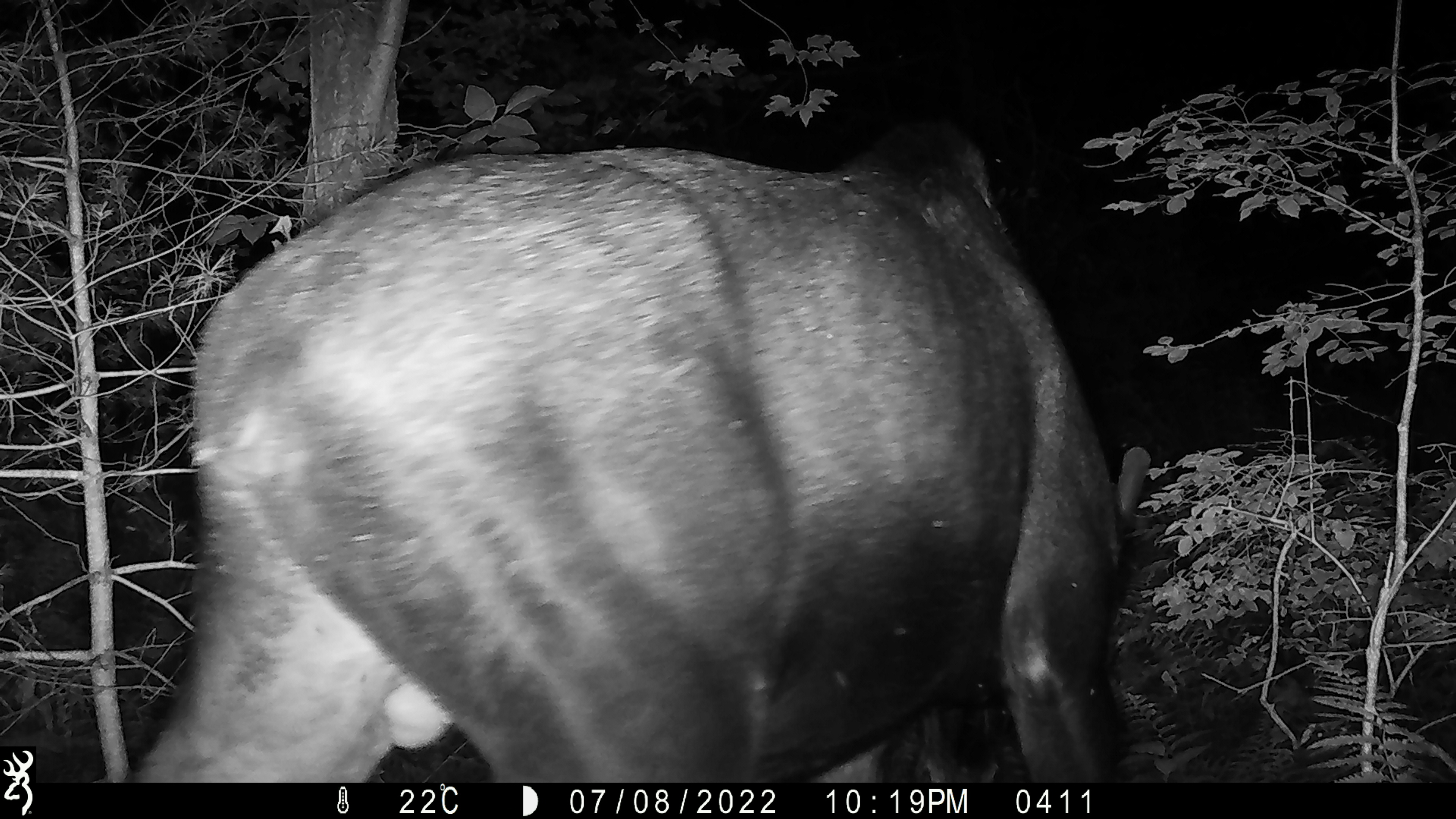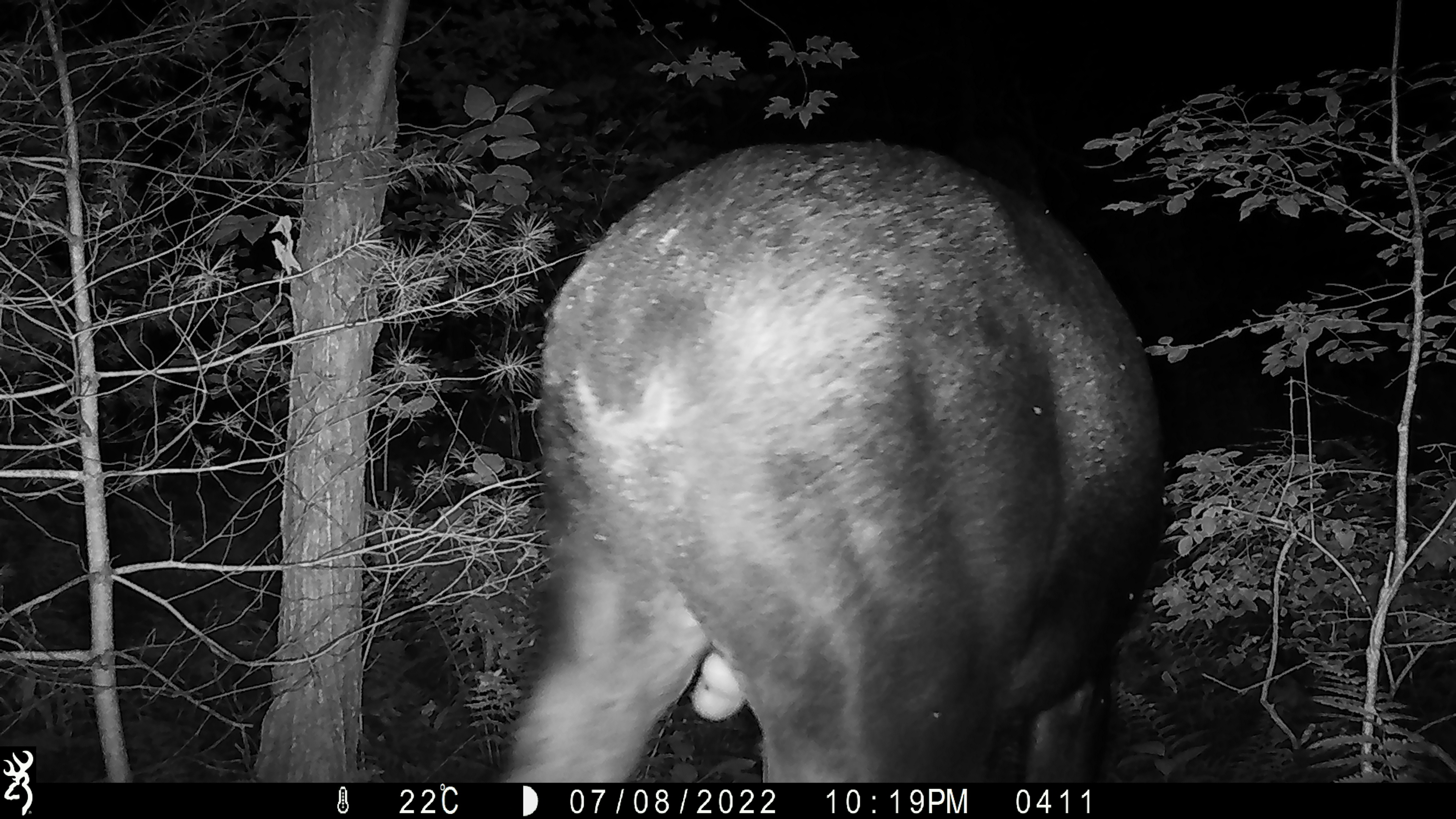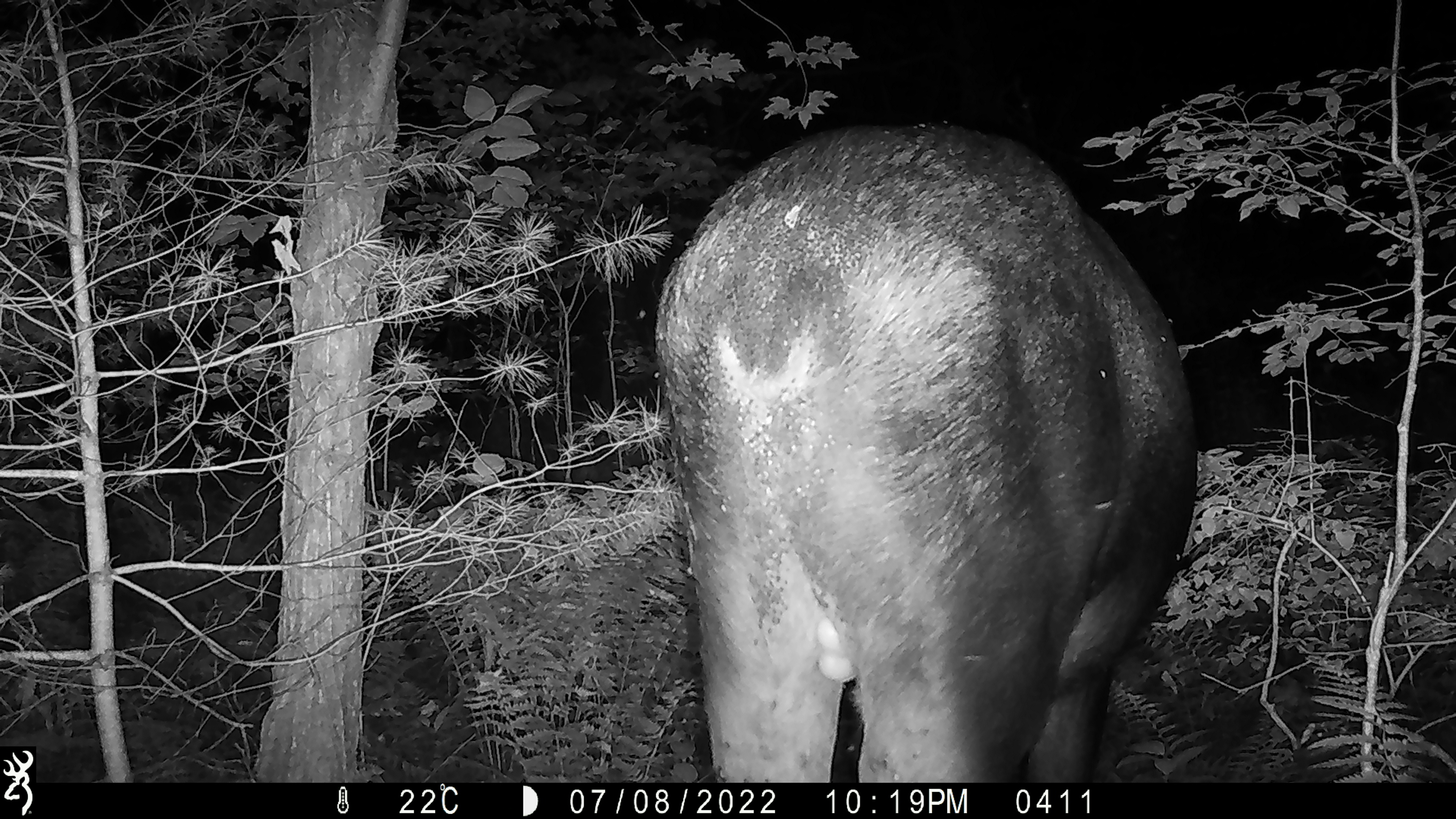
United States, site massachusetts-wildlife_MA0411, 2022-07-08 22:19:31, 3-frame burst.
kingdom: Animalia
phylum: Chordata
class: Mammalia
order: Artiodactyla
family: Cervidae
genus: Alces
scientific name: Alces alces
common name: moose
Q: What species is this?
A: Moose (Alces alces).